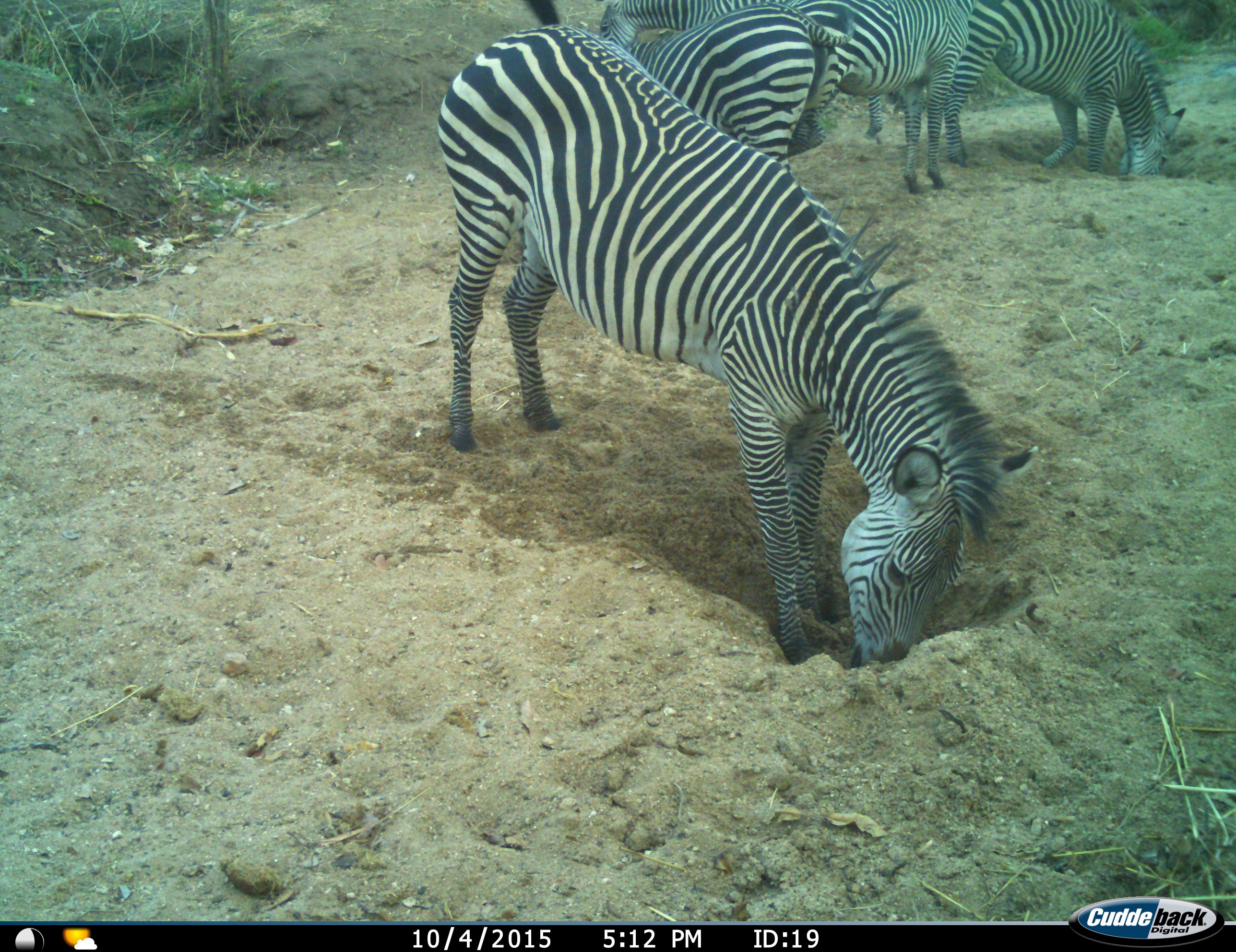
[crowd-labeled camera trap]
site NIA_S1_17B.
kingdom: Animalia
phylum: Chordata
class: Mammalia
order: Perissodactyla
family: Equidae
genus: Equus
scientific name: Equus quagga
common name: plains zebra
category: zebraplains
Zebraplains (plains zebra) (Equus quagga), count 5. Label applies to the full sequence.